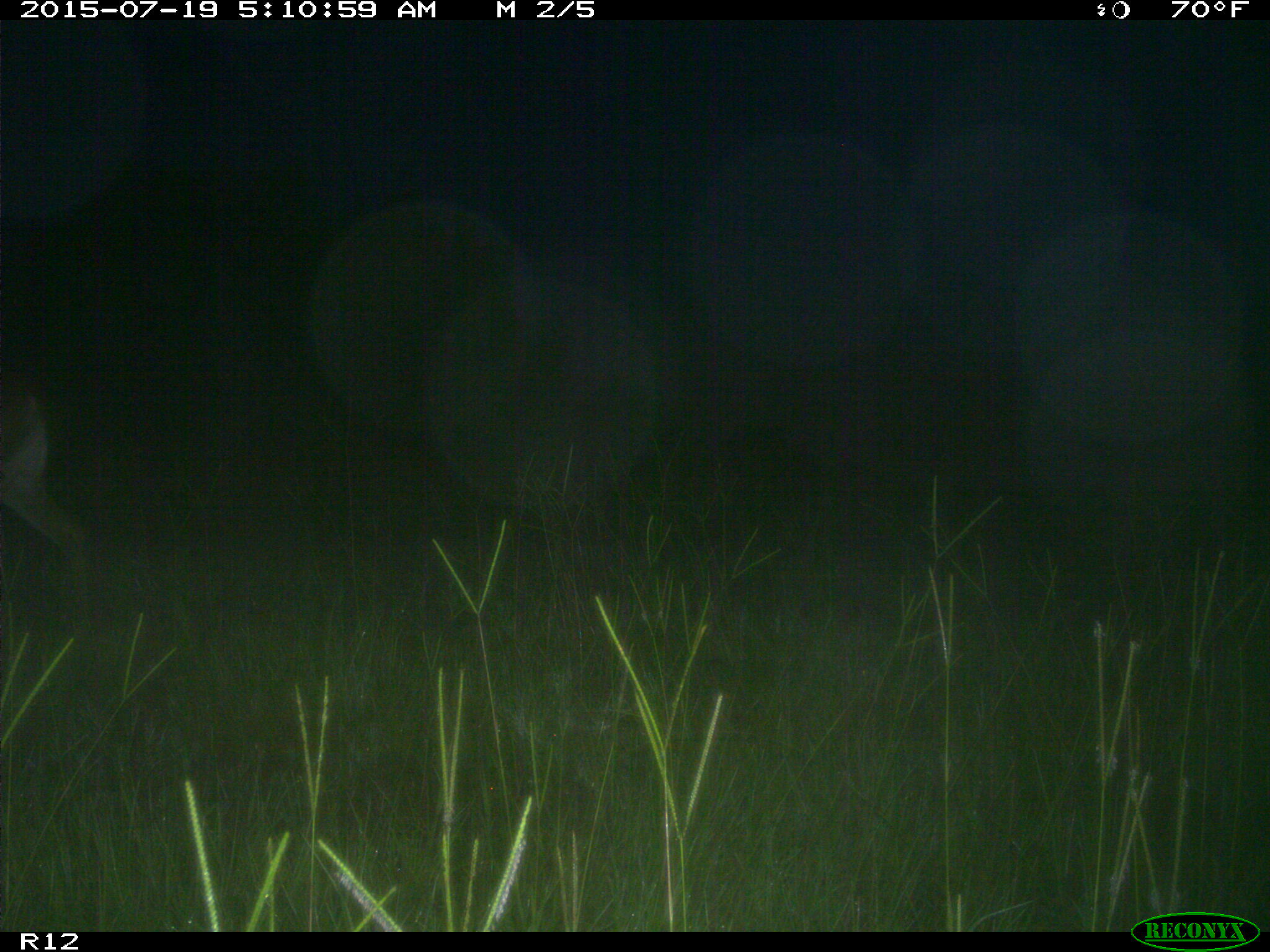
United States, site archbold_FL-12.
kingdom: Animalia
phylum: Chordata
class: Mammalia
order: Artiodactyla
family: Cervidae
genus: Odocoileus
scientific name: Odocoileus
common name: deer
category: unidentified deer